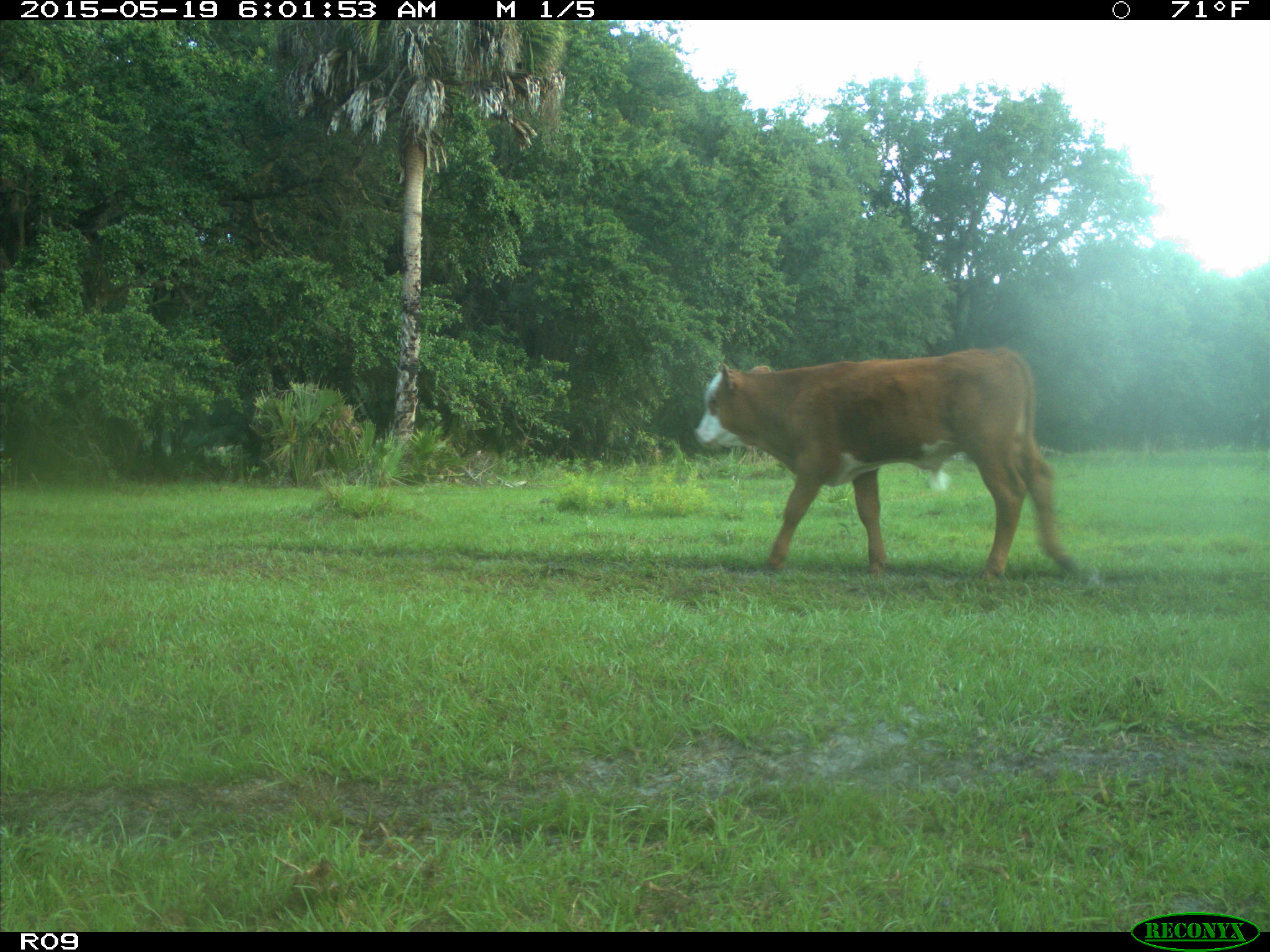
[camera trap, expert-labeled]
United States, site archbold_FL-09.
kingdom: Animalia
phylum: Chordata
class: Mammalia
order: Artiodactyla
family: Bovidae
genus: Bos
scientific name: Bos taurus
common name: domestic cow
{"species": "Bos taurus (domestic cow)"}